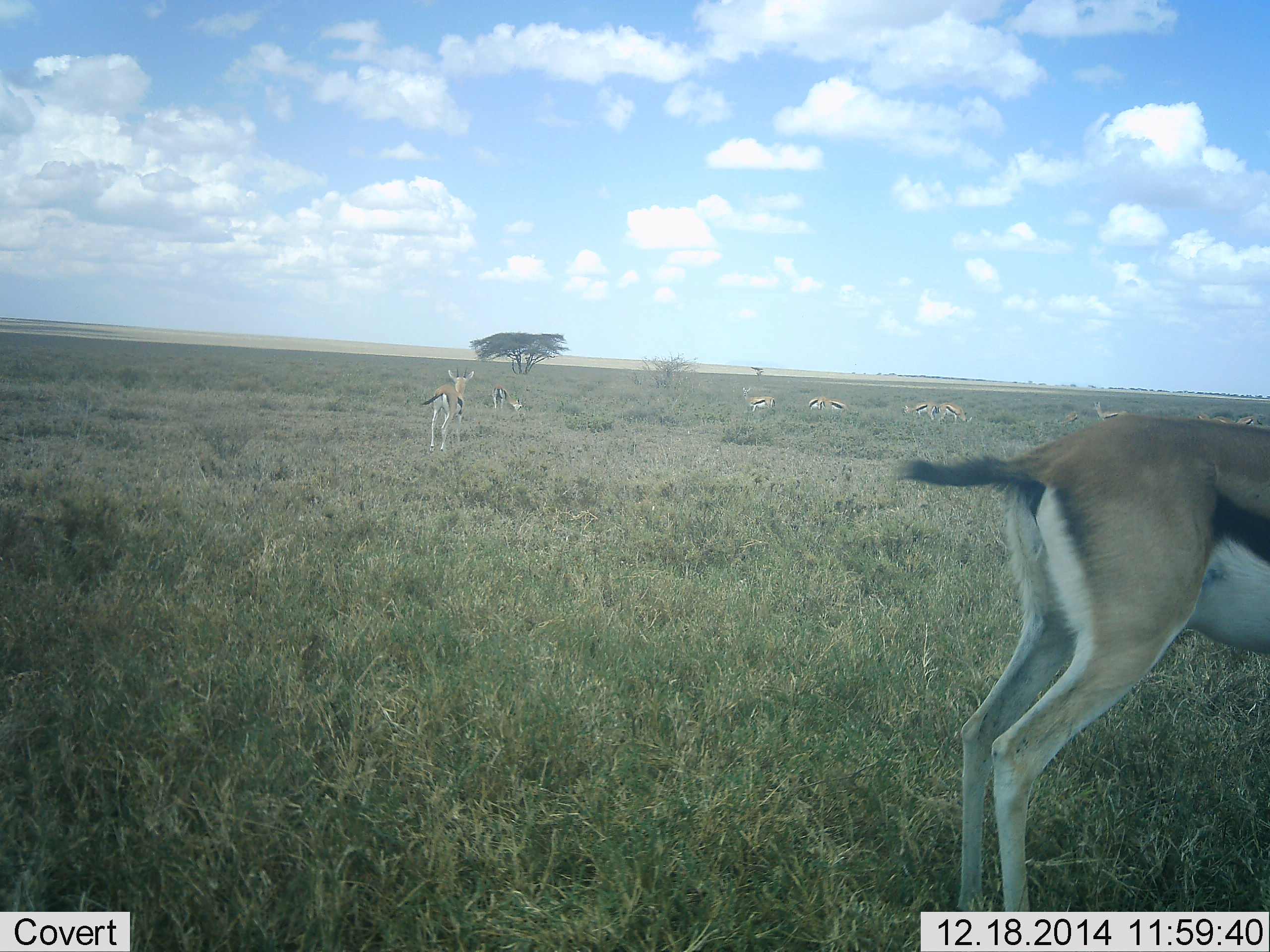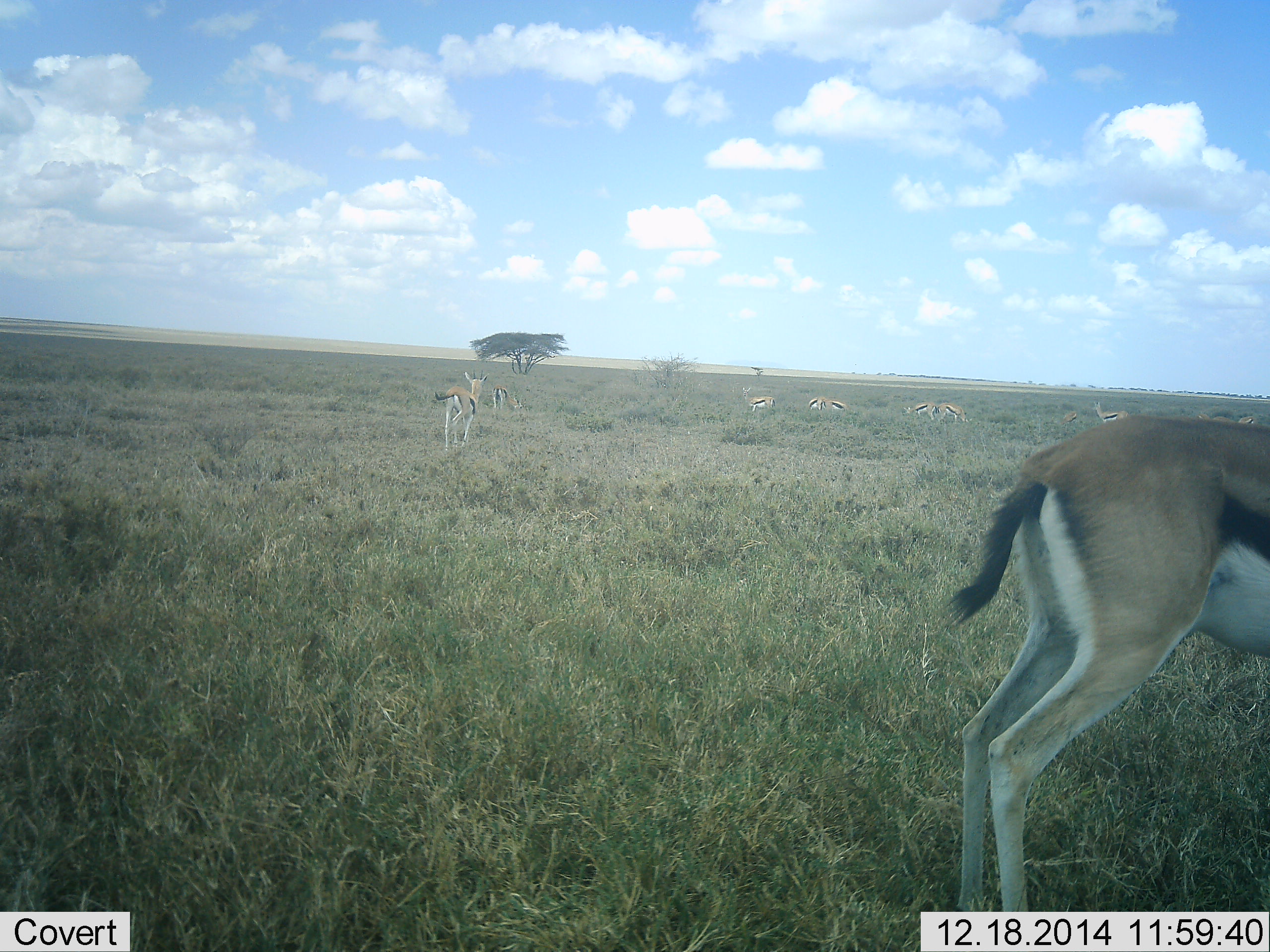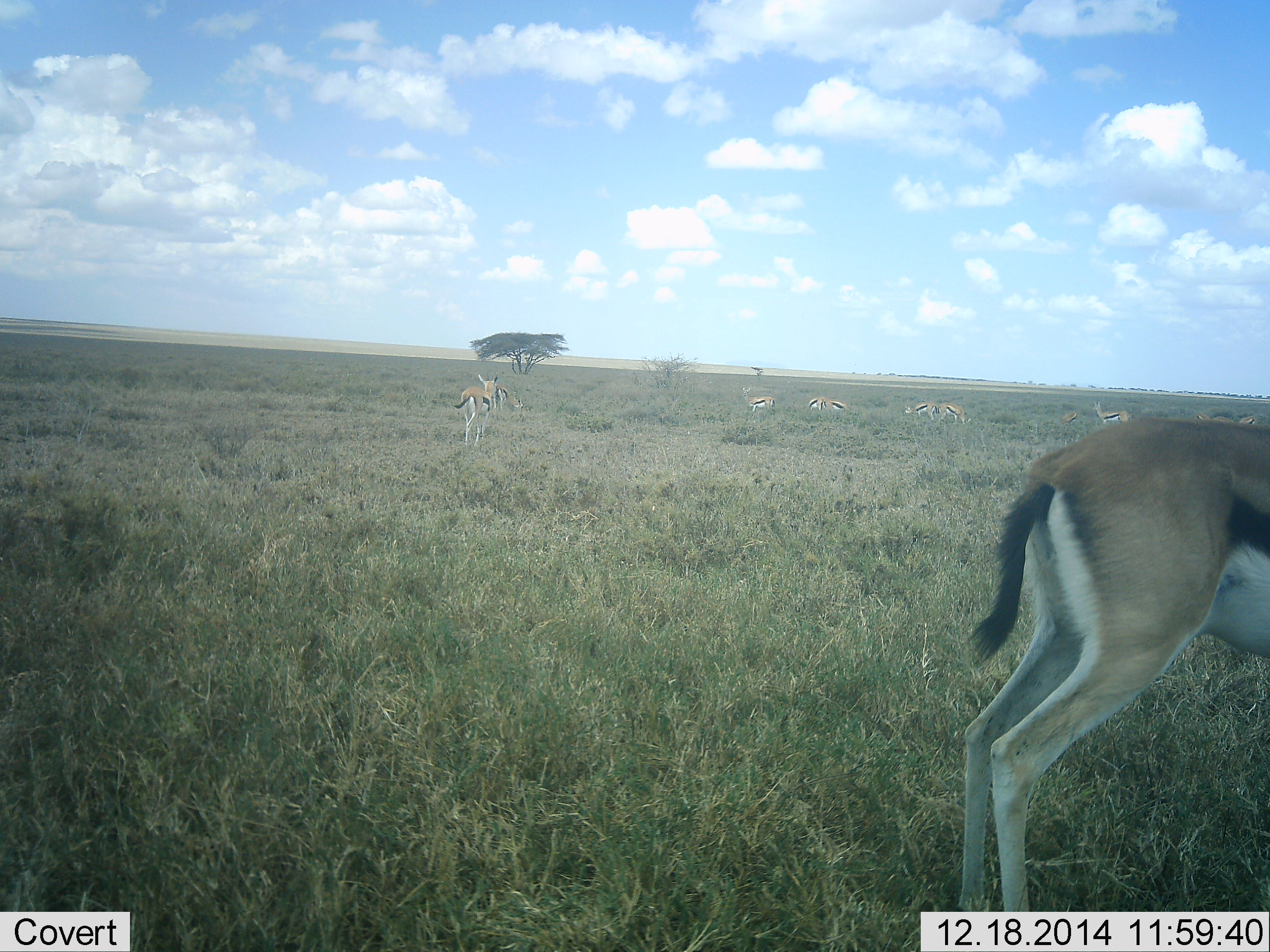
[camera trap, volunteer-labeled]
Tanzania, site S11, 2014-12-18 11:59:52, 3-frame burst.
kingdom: Animalia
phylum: Chordata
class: Mammalia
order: Artiodactyla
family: Bovidae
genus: Eudorcas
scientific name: Eudorcas thomsonii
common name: thomson's gazelle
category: gazellethomsons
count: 10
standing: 80%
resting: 10%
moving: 60%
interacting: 0%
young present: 0%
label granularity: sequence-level